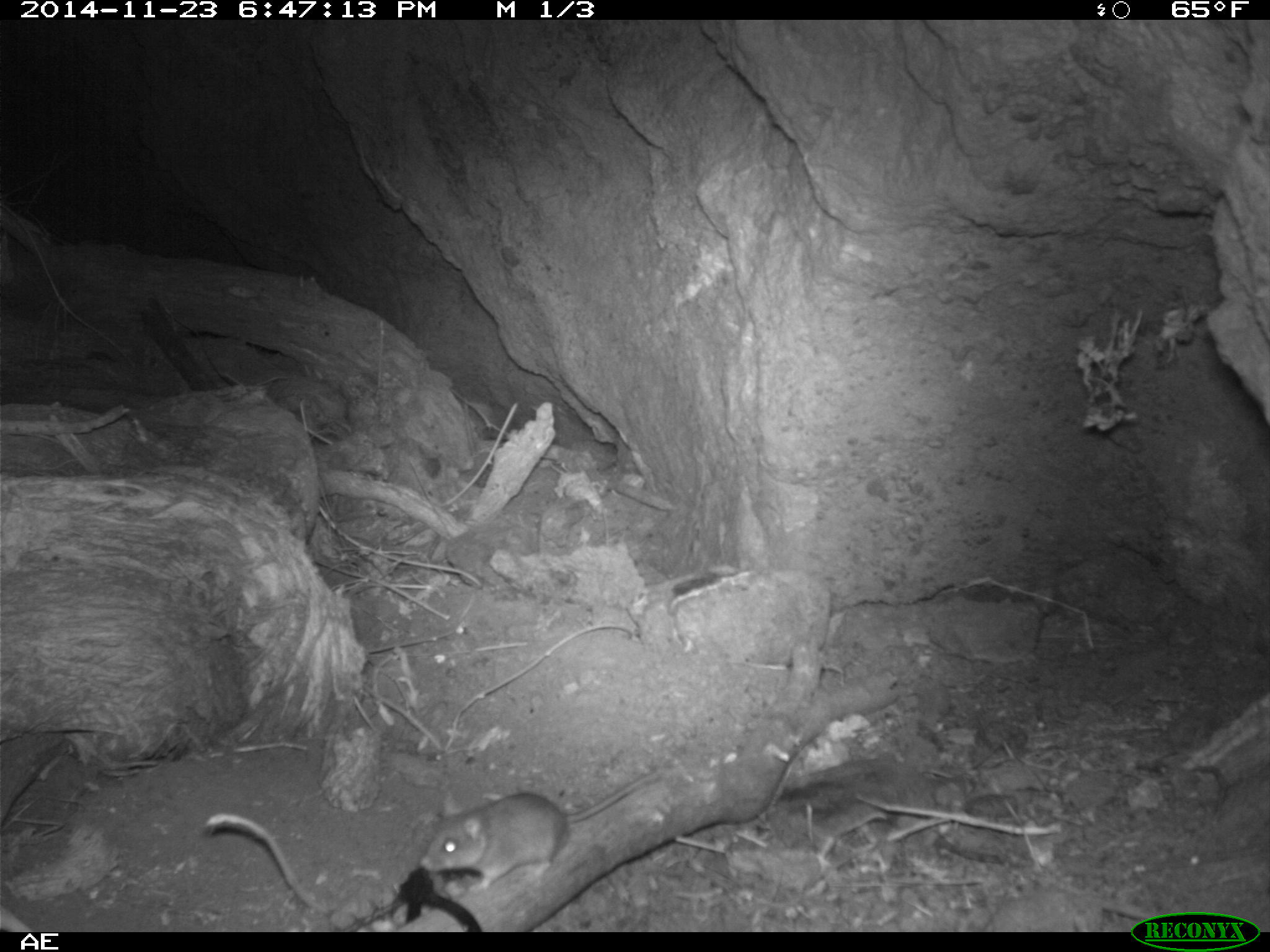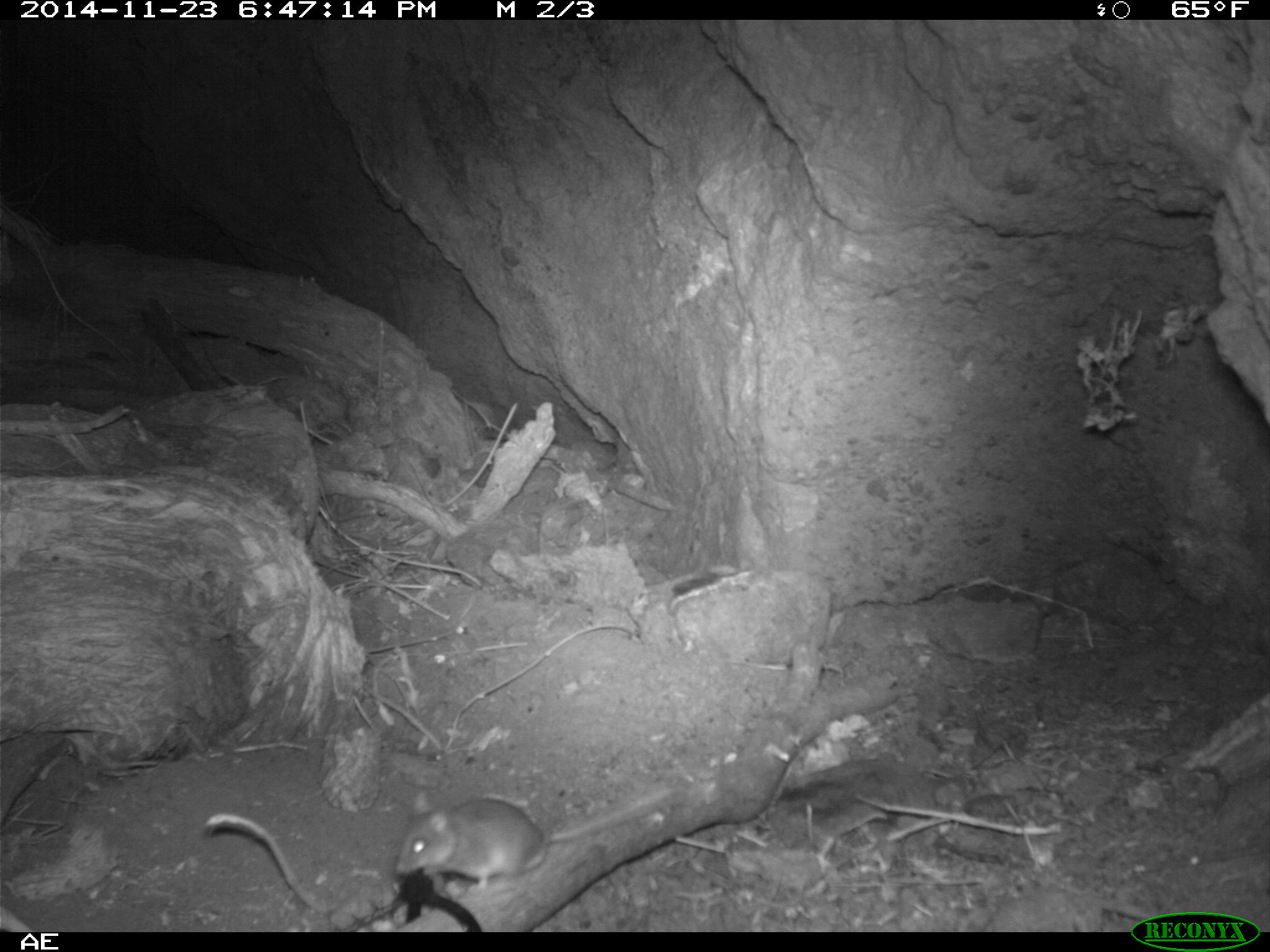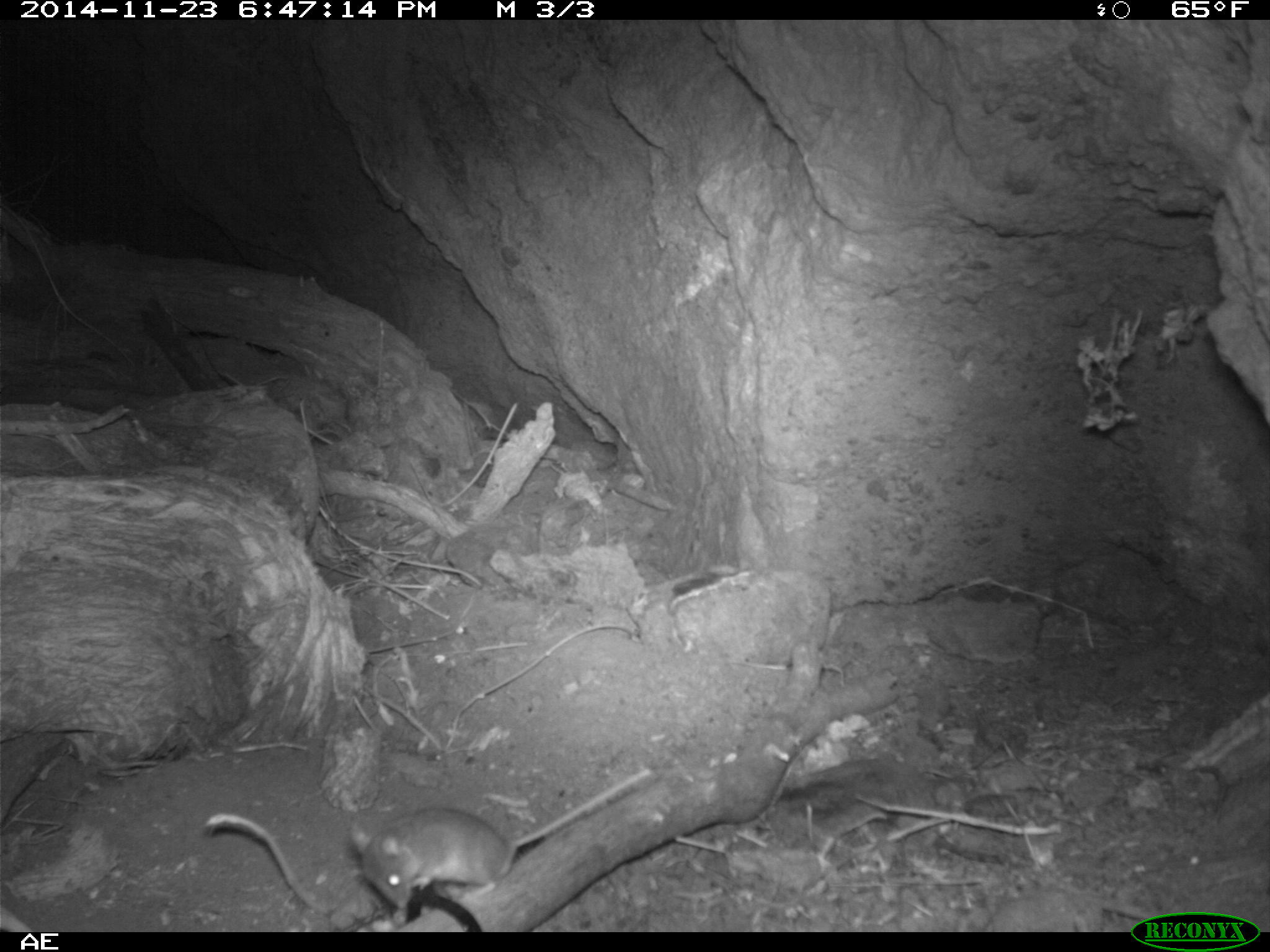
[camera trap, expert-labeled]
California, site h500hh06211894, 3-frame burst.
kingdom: Animalia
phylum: Chordata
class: Mammalia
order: Rodentia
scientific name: Rodentia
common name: rodent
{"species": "rodent (Rodentia)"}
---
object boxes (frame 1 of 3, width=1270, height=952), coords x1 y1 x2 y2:
rodent: 417 769 662 893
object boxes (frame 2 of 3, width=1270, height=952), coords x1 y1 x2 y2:
rodent: 395 790 671 891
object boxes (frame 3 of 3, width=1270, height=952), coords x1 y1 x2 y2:
rodent: 353 769 651 910